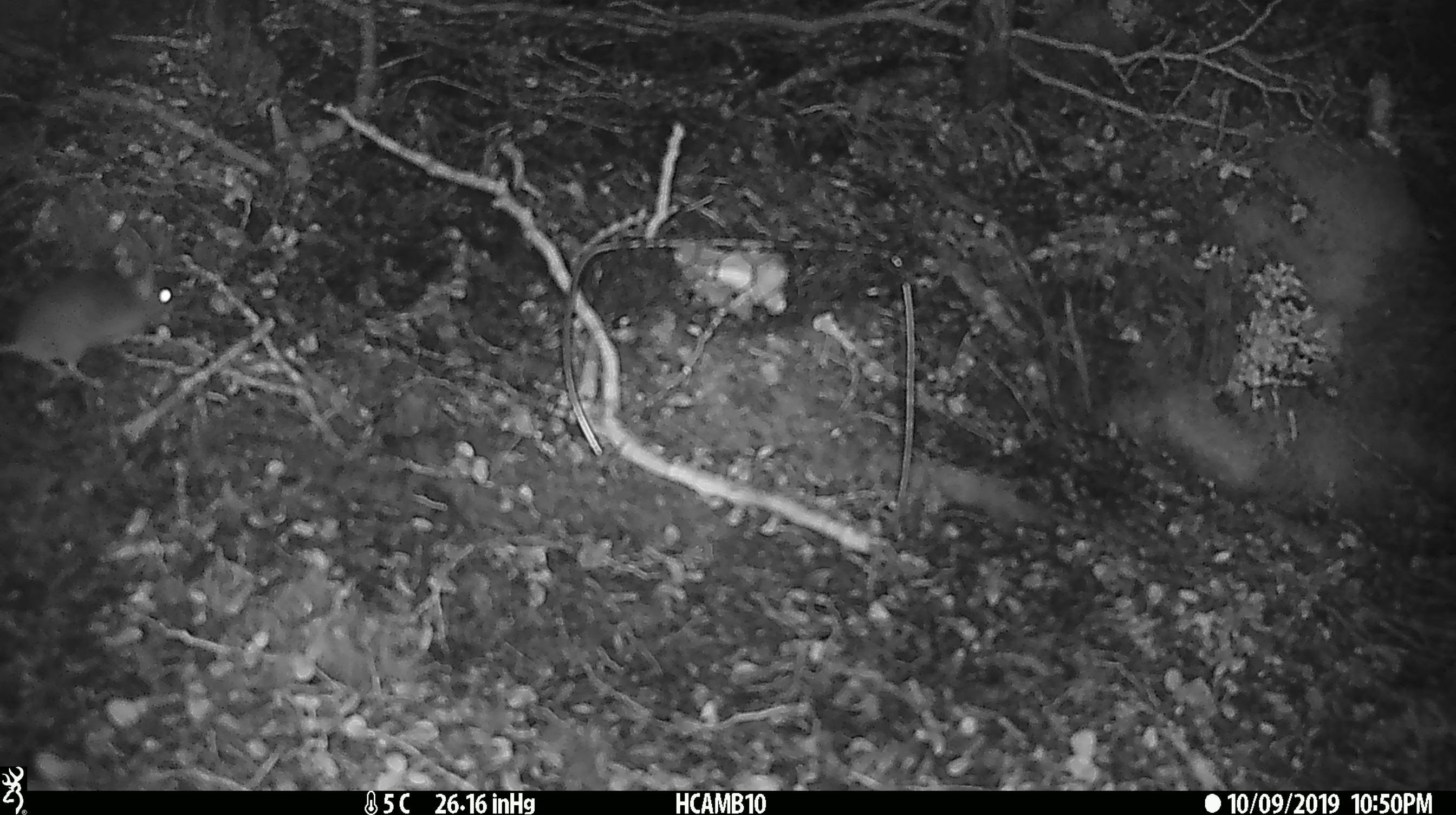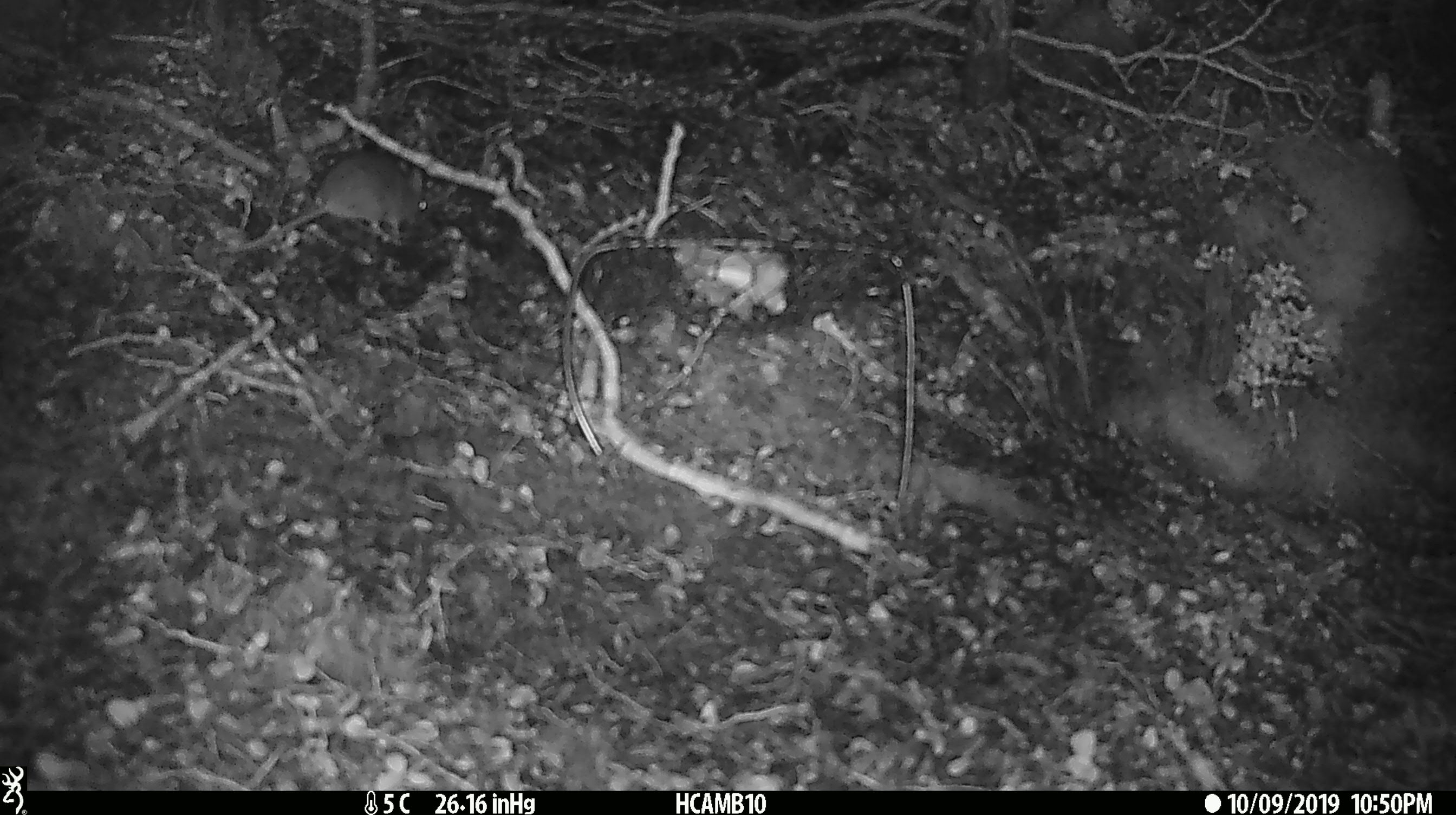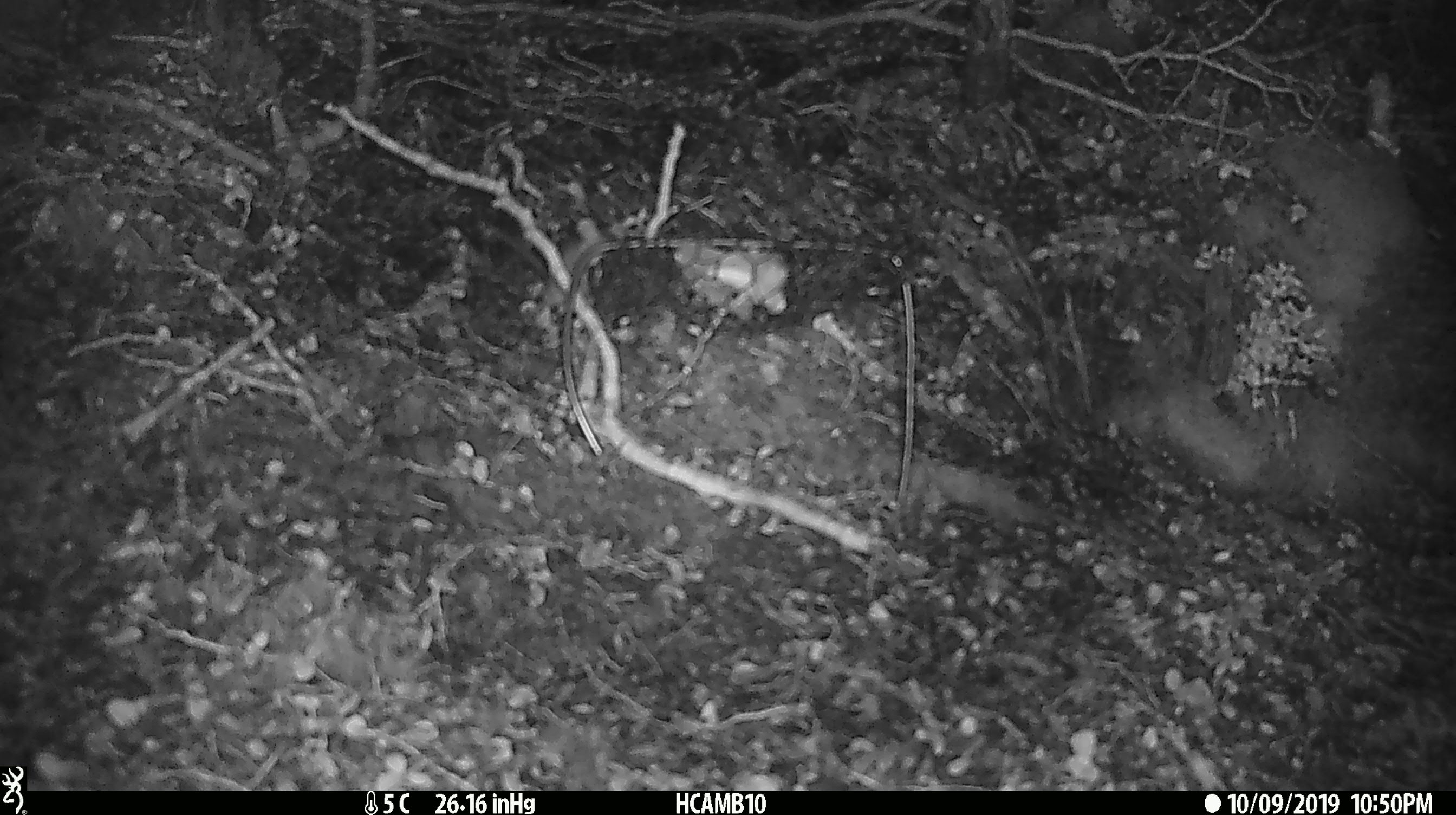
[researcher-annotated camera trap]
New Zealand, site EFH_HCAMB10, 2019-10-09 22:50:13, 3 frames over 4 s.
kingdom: Animalia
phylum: Chordata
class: Mammalia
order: Rodentia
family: Muridae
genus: Mus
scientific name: Mus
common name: mouse